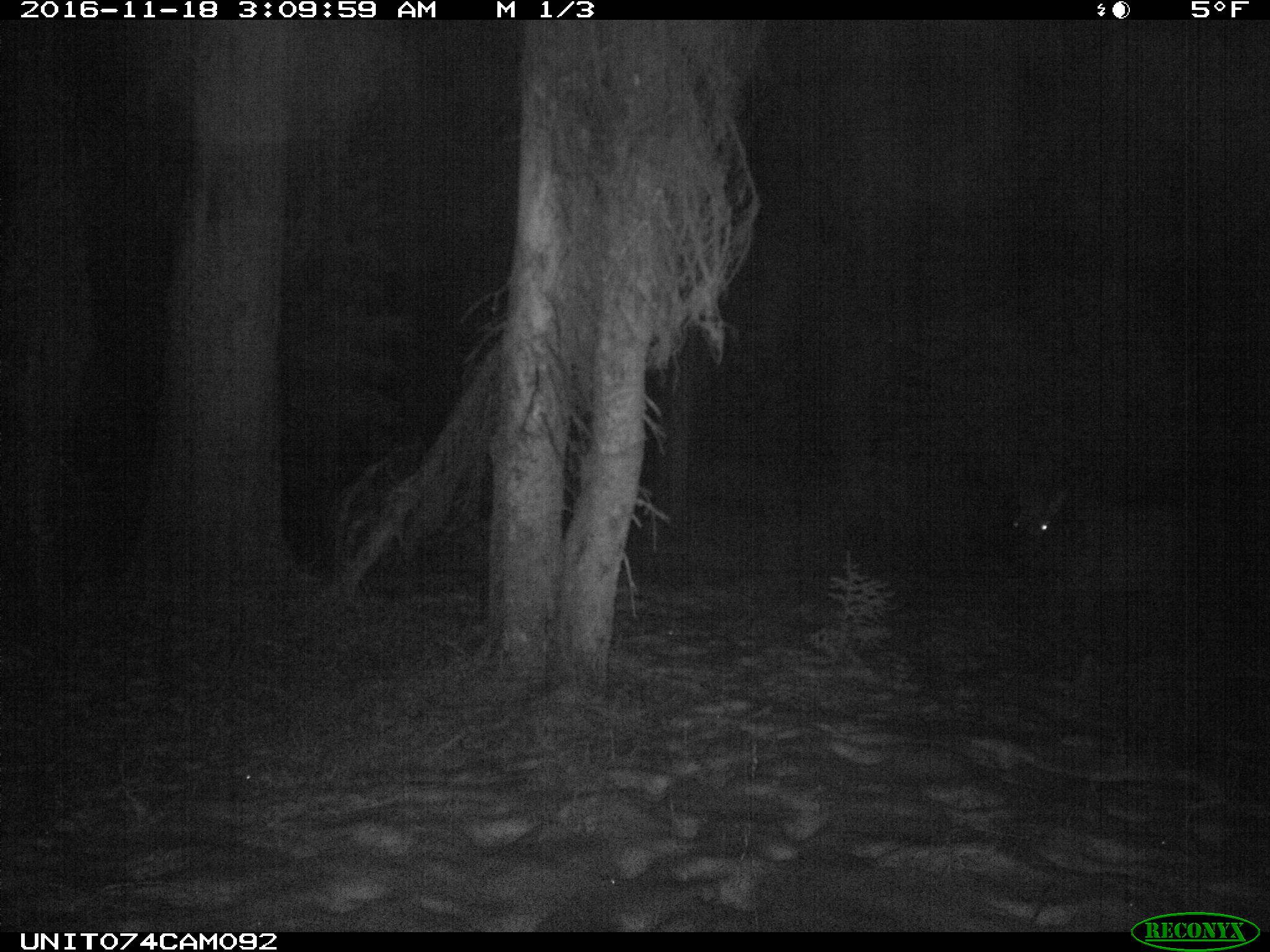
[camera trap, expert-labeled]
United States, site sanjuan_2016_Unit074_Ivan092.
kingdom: Animalia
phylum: Chordata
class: Mammalia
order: Artiodactyla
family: Cervidae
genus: Cervus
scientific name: Cervus elaphus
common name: red deer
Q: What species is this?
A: Cervus elaphus (red deer).